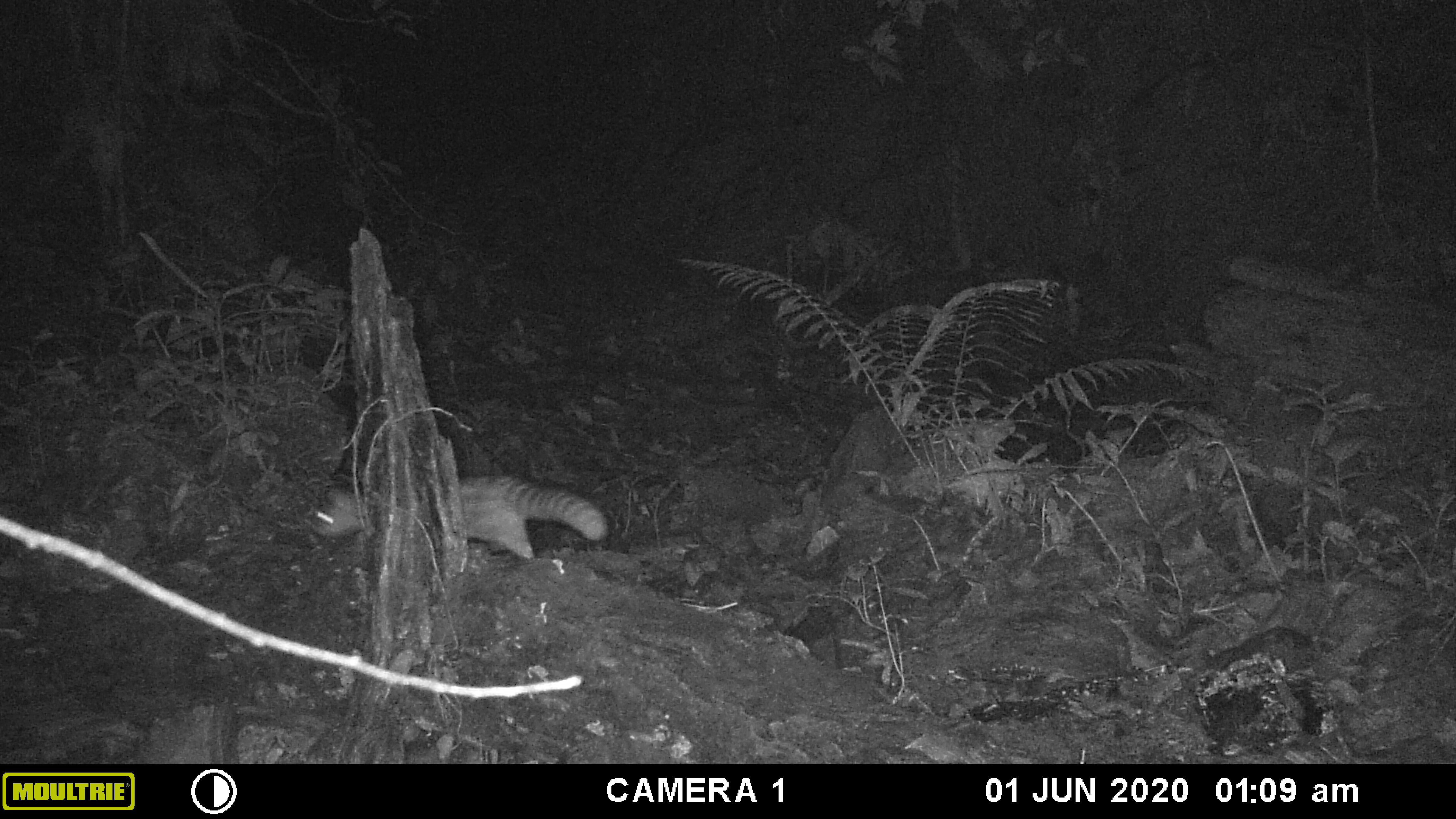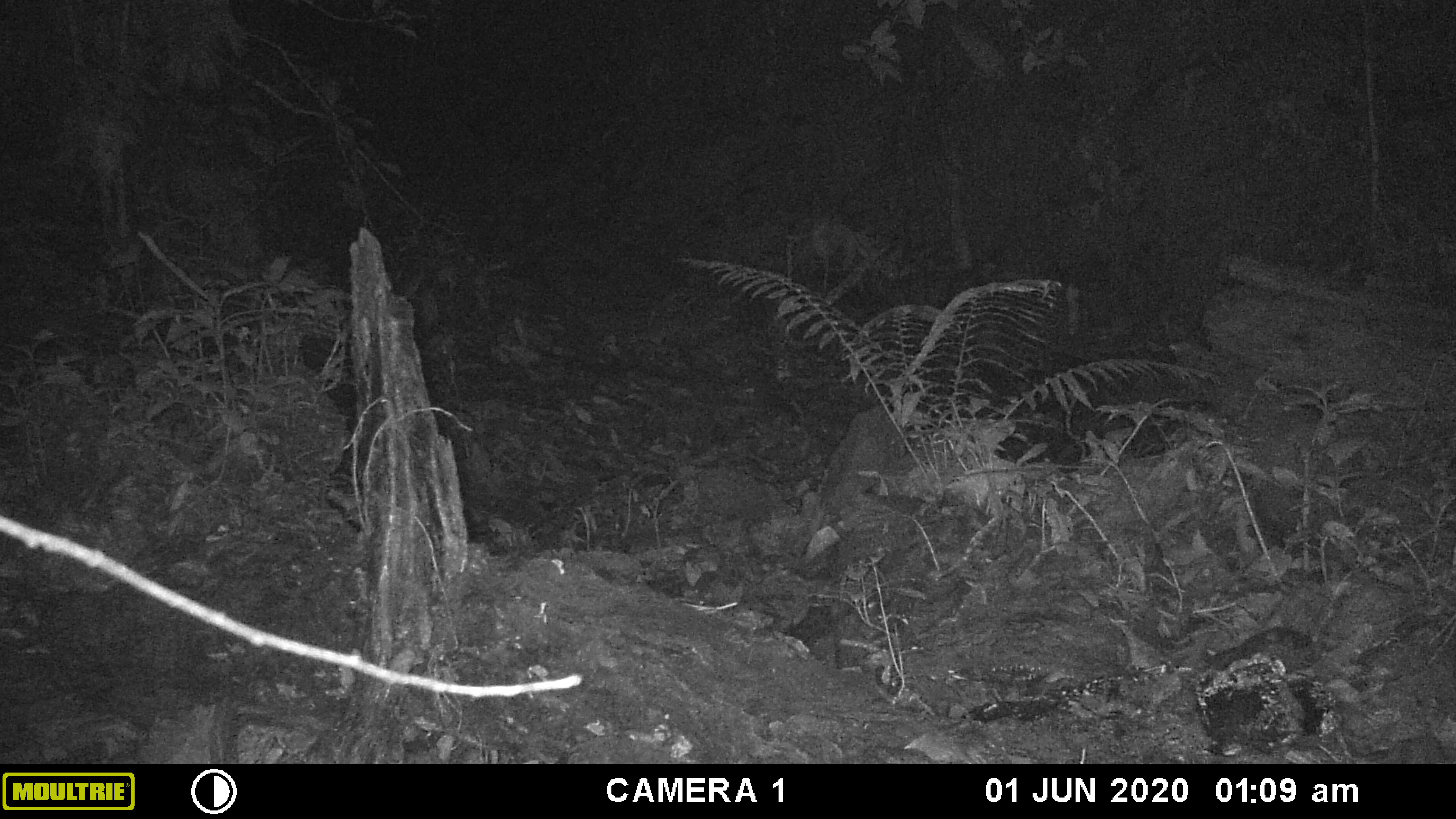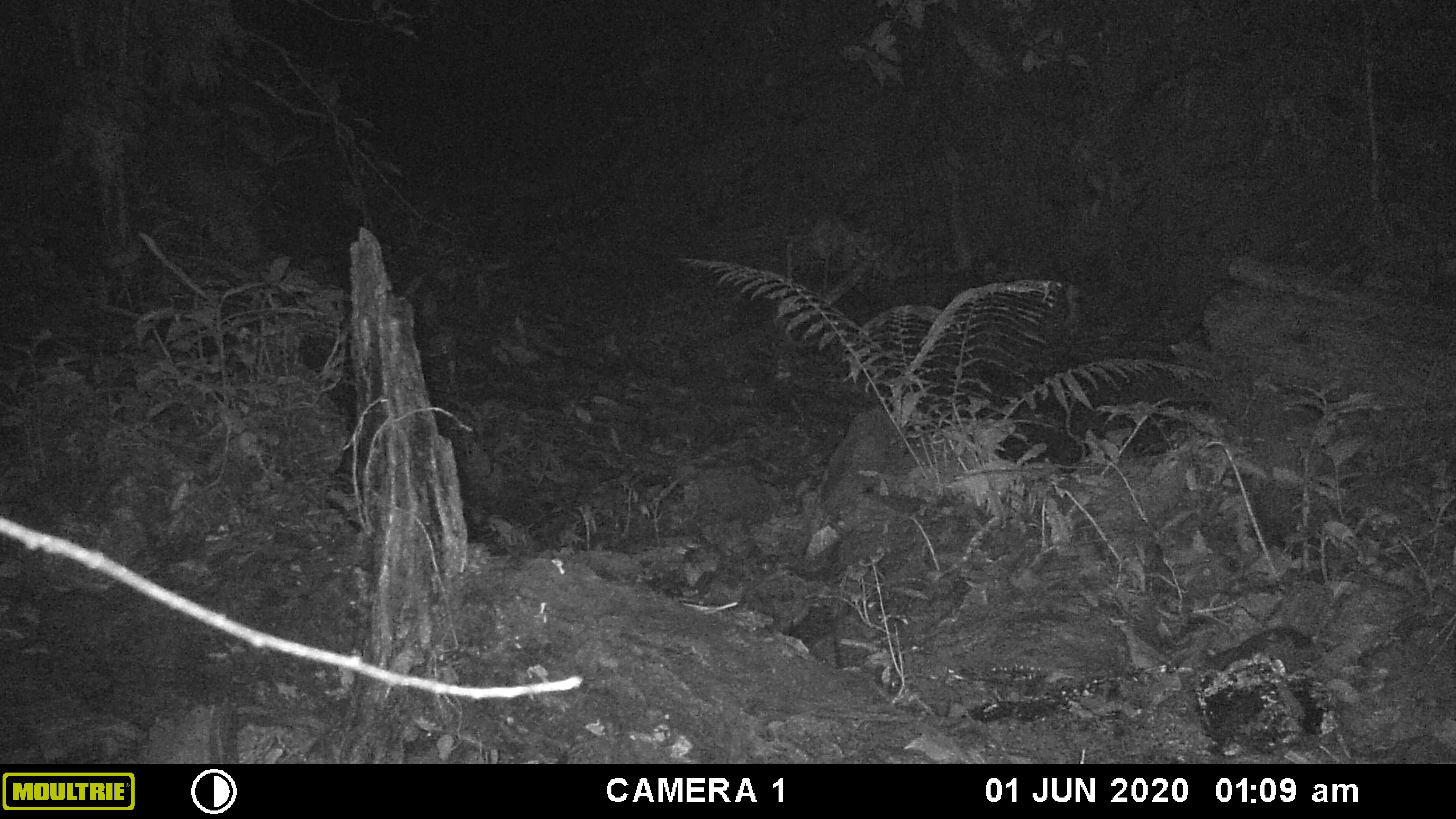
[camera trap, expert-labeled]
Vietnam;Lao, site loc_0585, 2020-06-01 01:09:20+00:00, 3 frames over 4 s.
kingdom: Animalia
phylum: Chordata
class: Mammalia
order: Carnivora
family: Prionodontidae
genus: Prionodon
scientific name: Prionodon pardicolor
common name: spotted linsang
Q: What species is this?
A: Spotted linsang (Prionodon pardicolor).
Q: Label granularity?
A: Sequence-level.